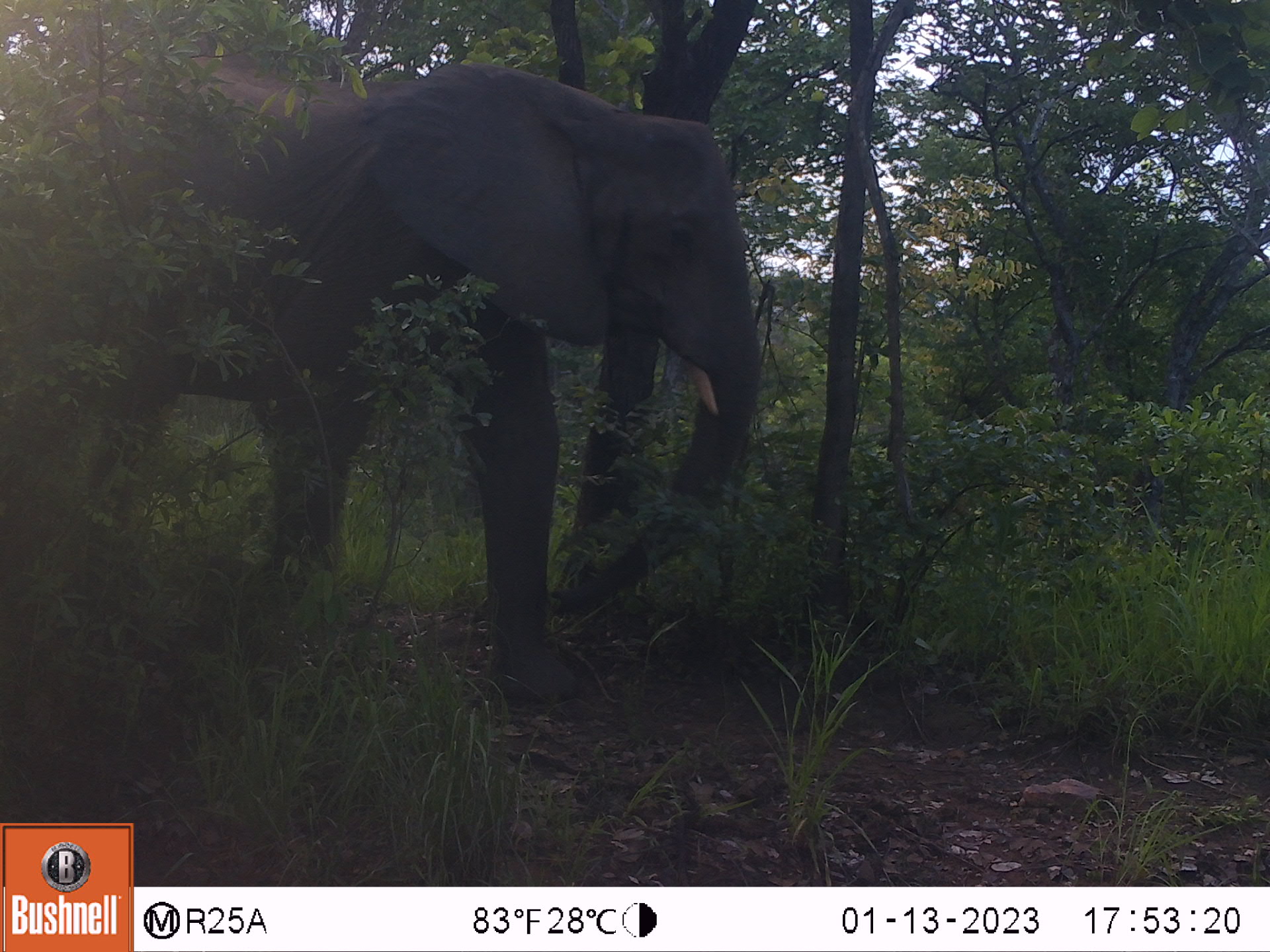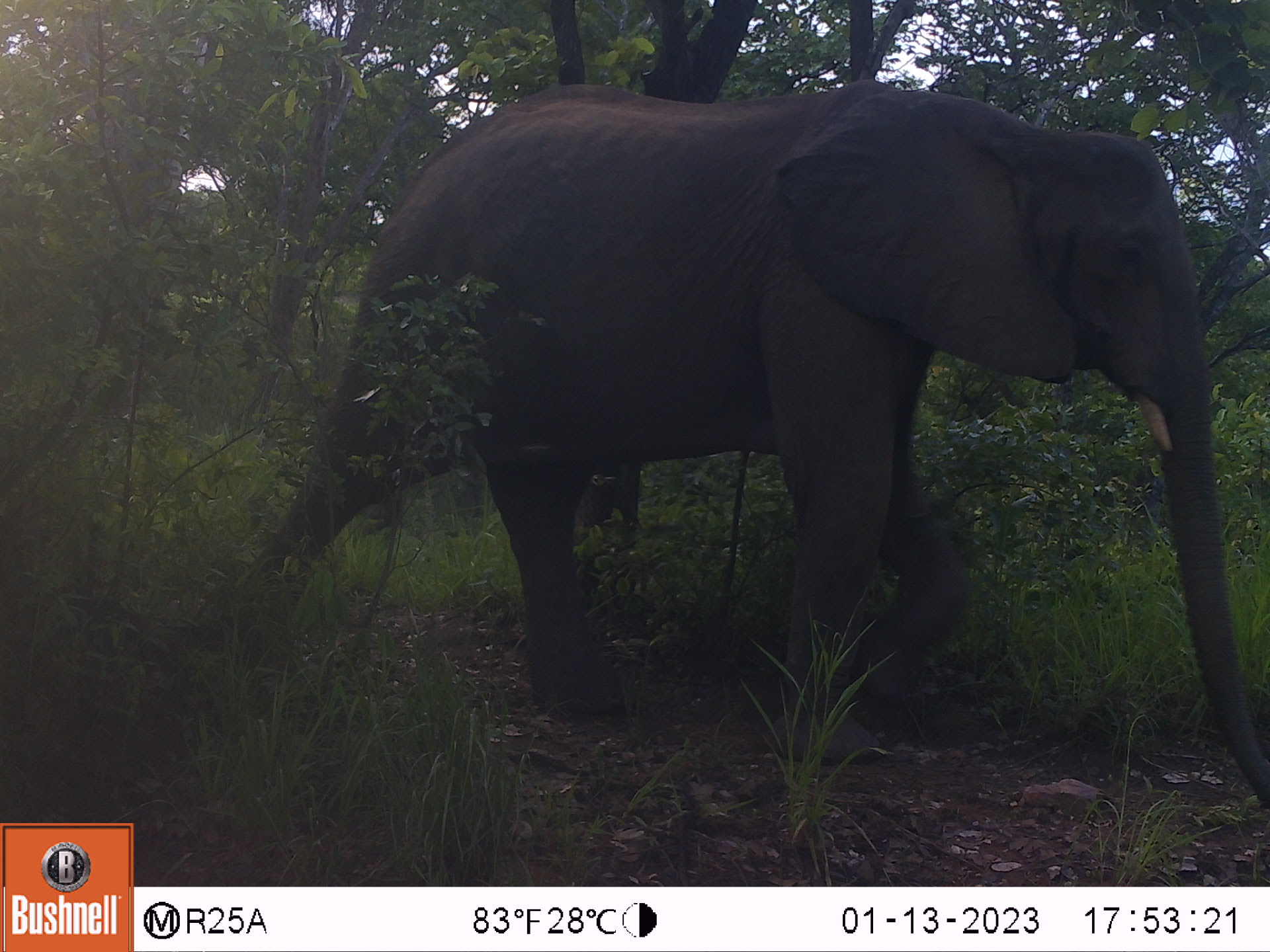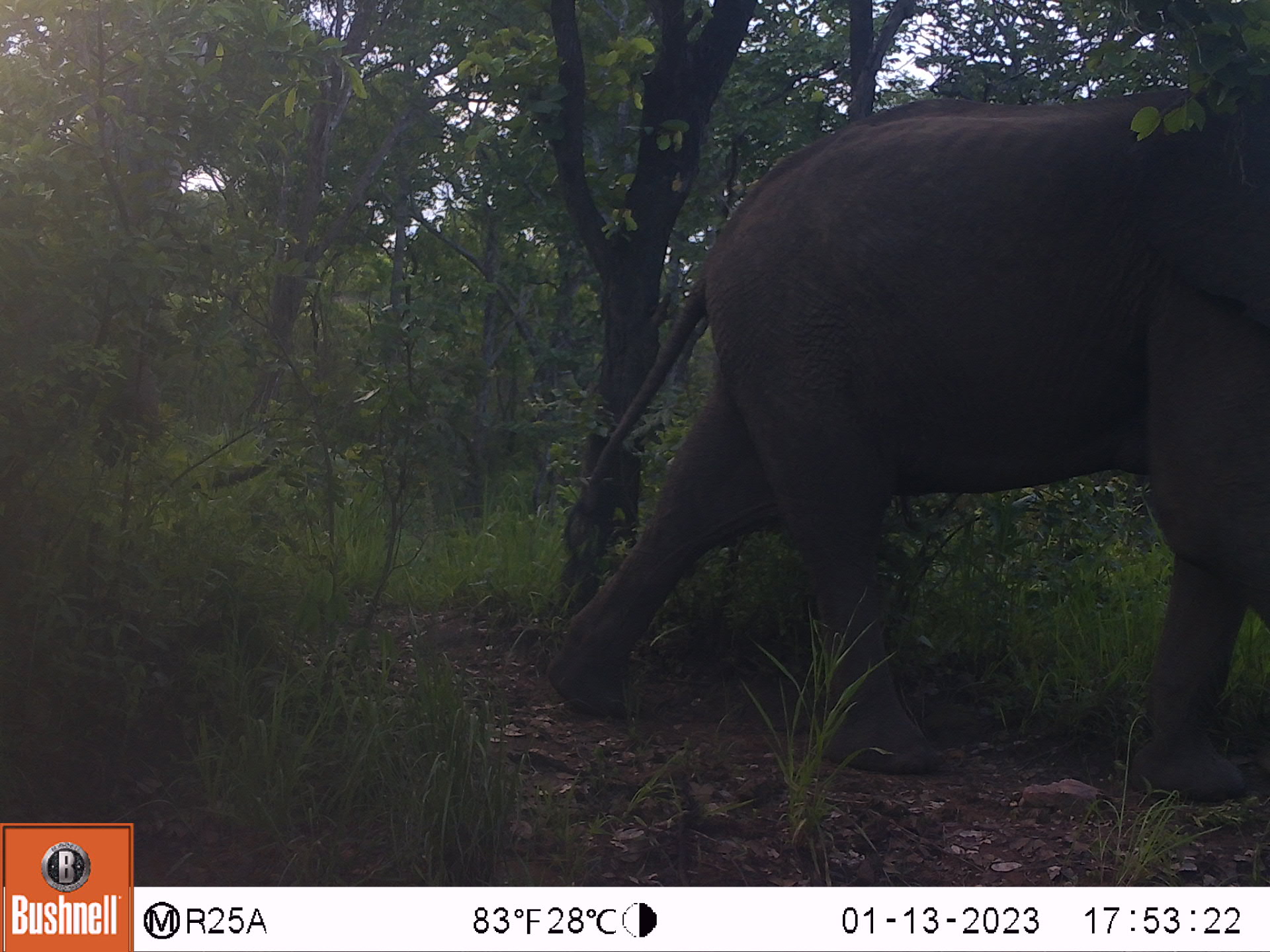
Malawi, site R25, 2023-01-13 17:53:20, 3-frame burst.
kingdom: Animalia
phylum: Chordata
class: Mammalia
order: Proboscidea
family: Elephantidae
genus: Loxodonta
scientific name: Loxodonta africana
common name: african savanna elephant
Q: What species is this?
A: African savanna elephant (Loxodonta africana).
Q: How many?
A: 1.